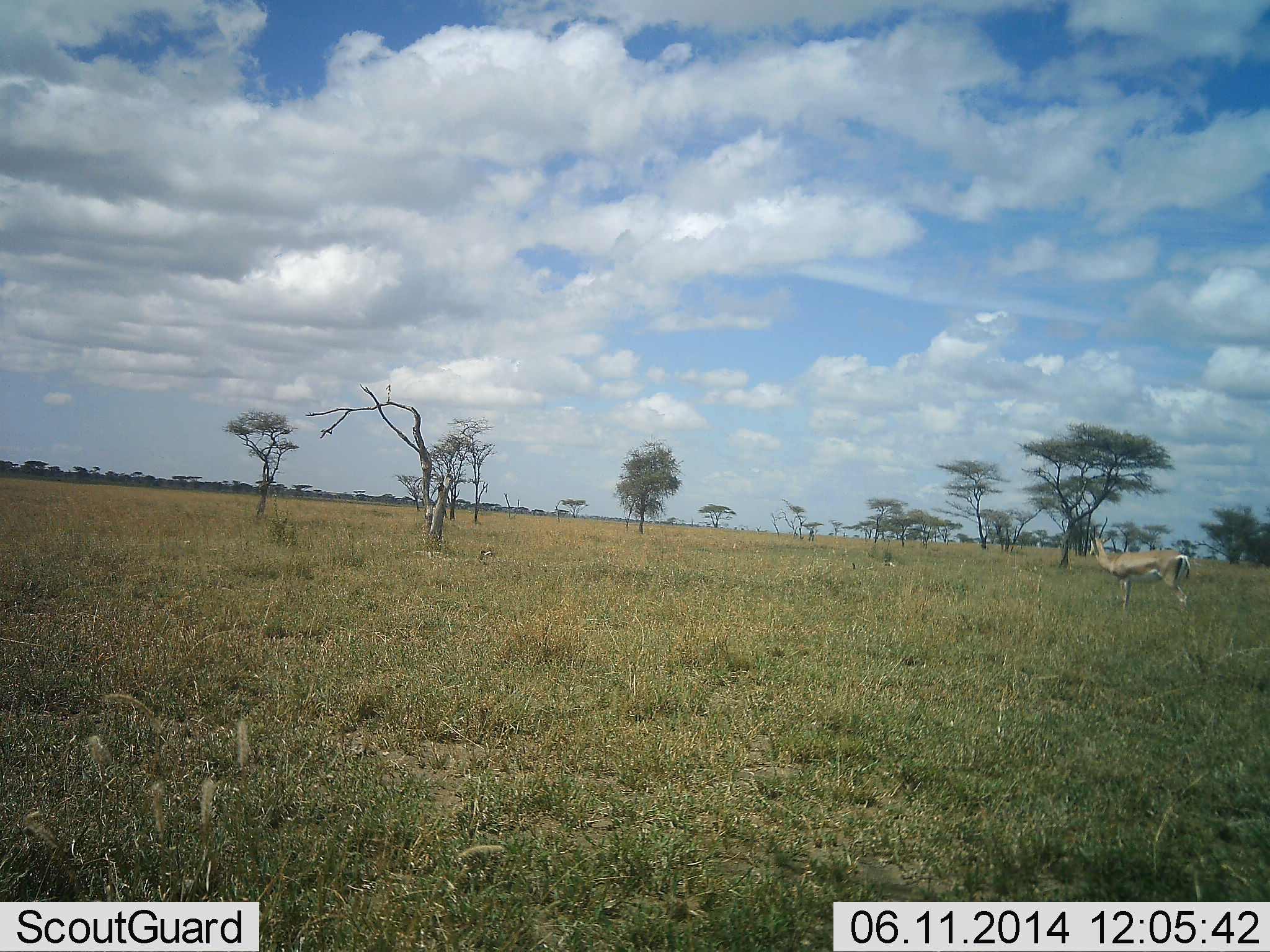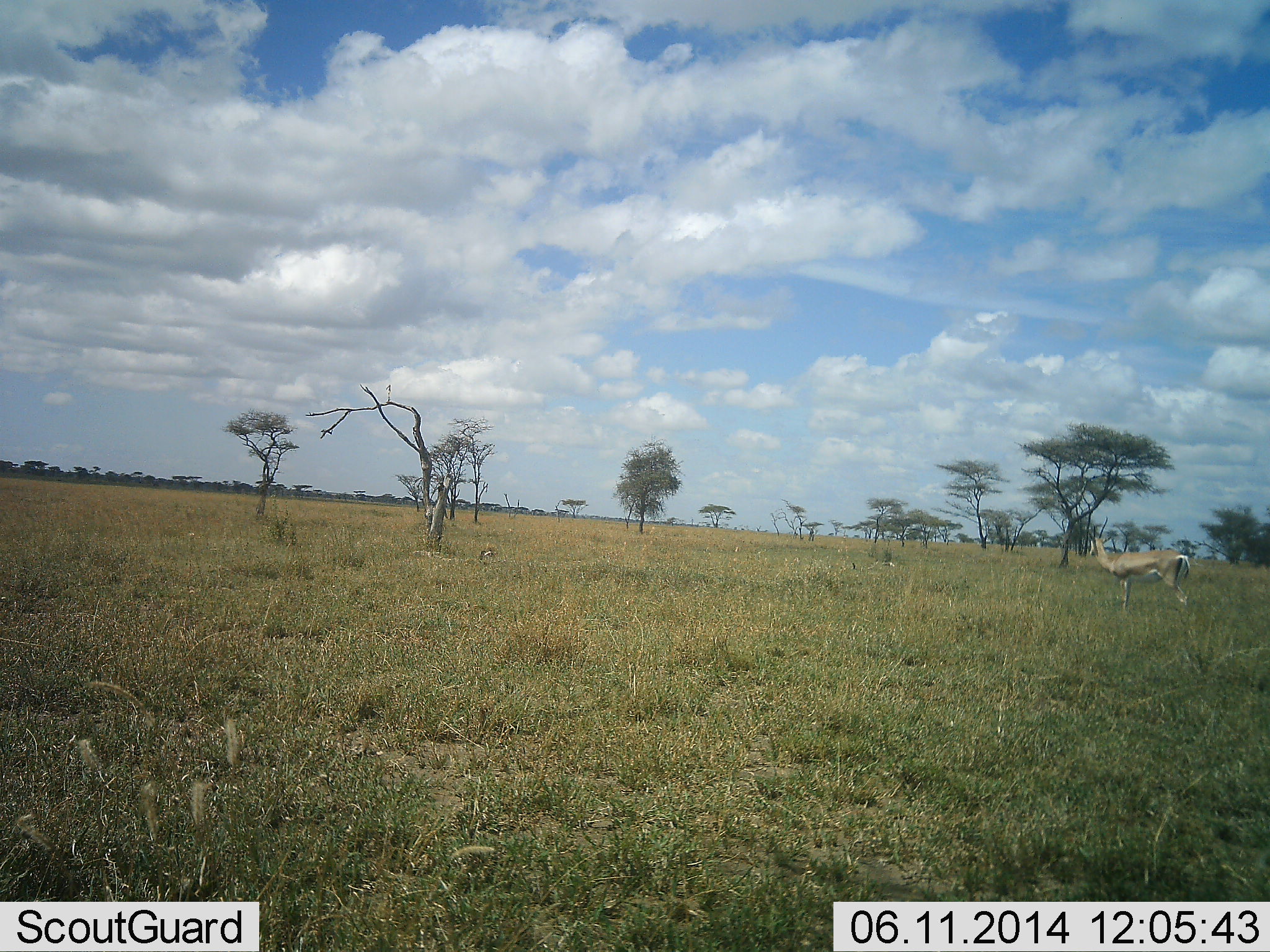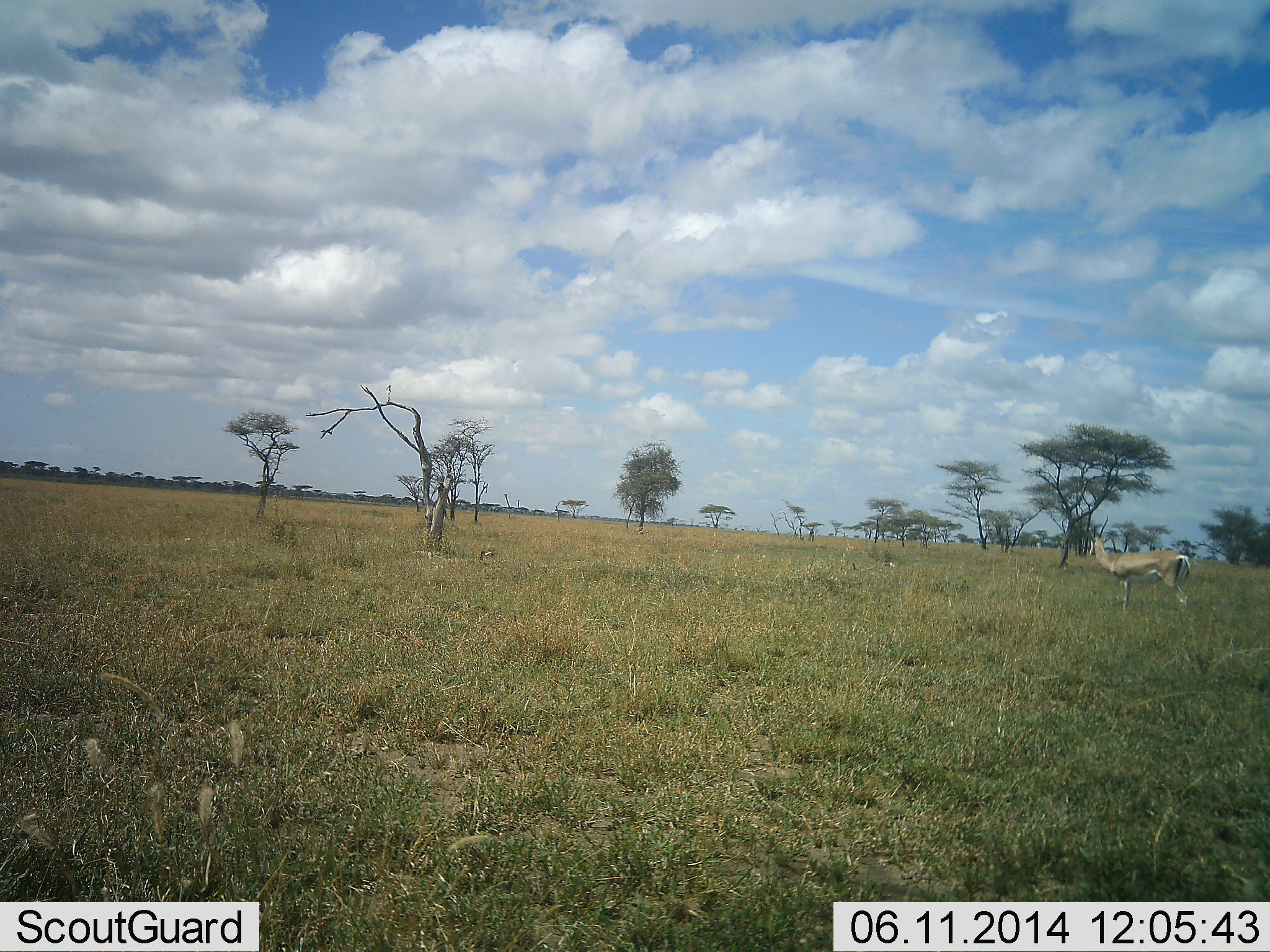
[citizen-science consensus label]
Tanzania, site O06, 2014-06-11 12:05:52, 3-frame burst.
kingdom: Animalia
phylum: Chordata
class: Mammalia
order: Artiodactyla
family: Bovidae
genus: Nanger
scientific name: Nanger granti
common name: grant's gazelle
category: gazellegrants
Gazellegrants (grant's gazelle) (Nanger granti), count 1. Behavior (volunteer vote fractions): standing 100%, resting 0%, moving 0%, interacting 0%. Young present (vote fraction): 0%. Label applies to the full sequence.